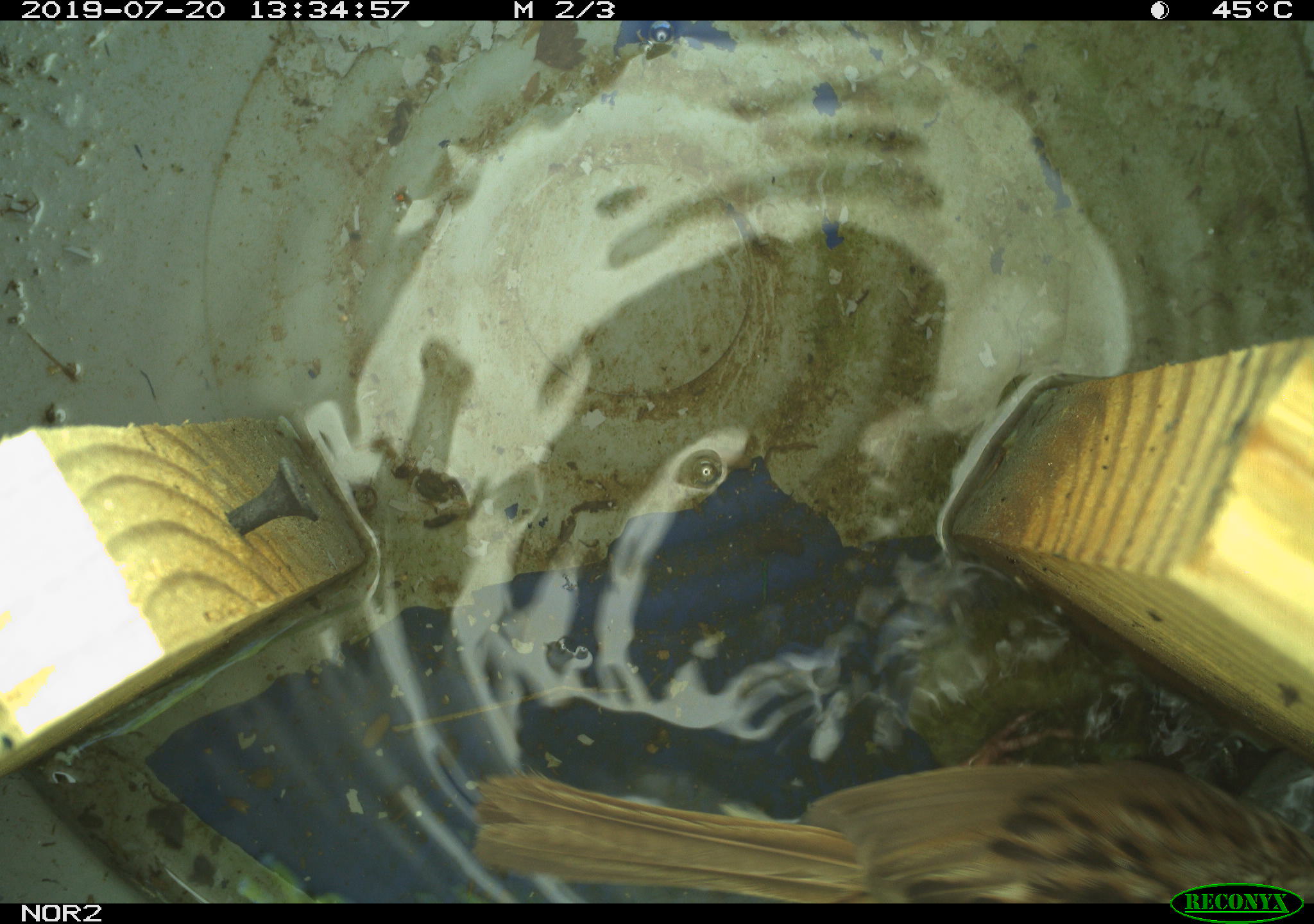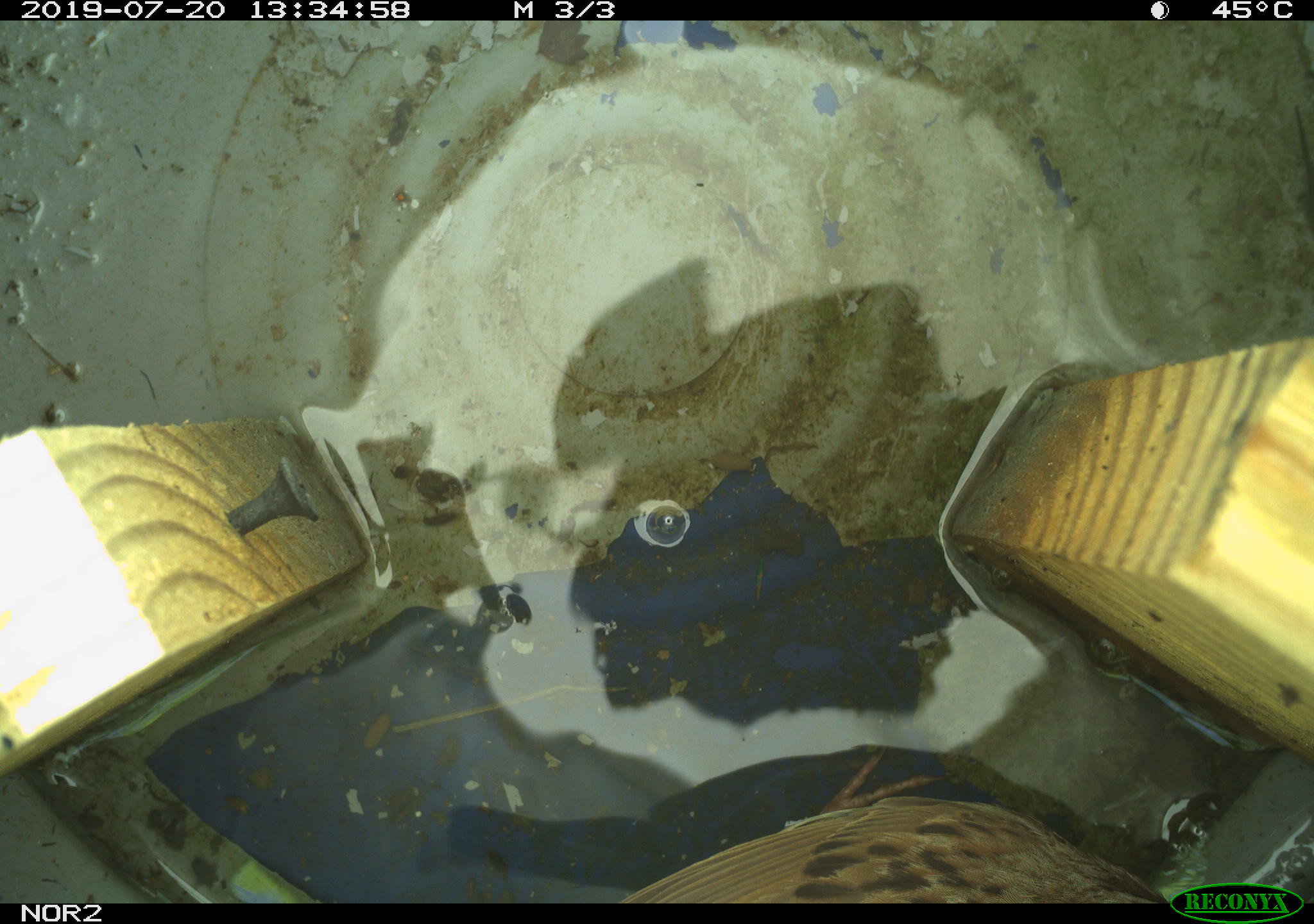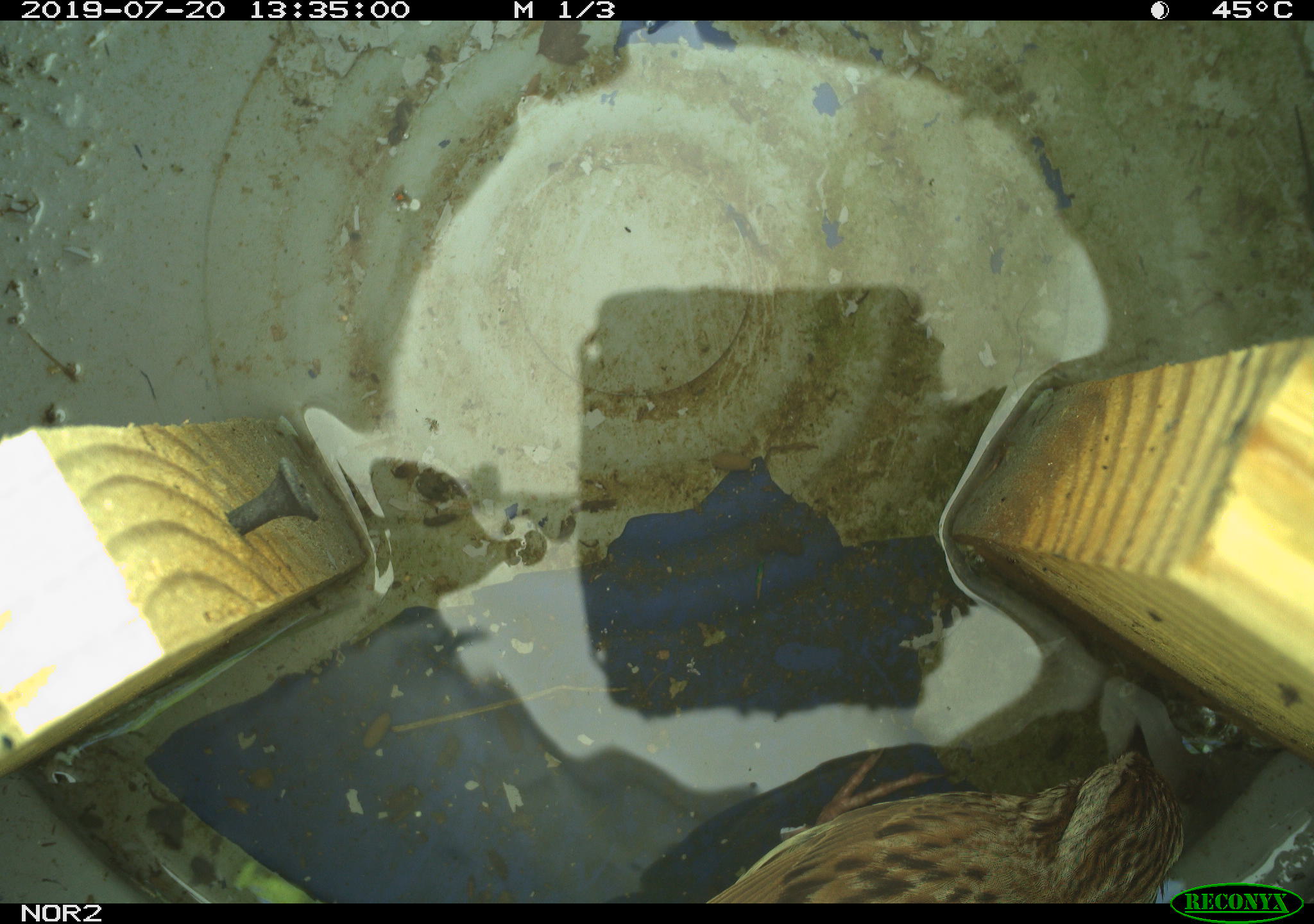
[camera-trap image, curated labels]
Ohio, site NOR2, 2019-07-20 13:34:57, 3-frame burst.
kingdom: Animalia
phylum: Chordata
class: Aves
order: Passeriformes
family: Passerellidae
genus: Melospiza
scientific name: Melospiza melodia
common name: song sparrow